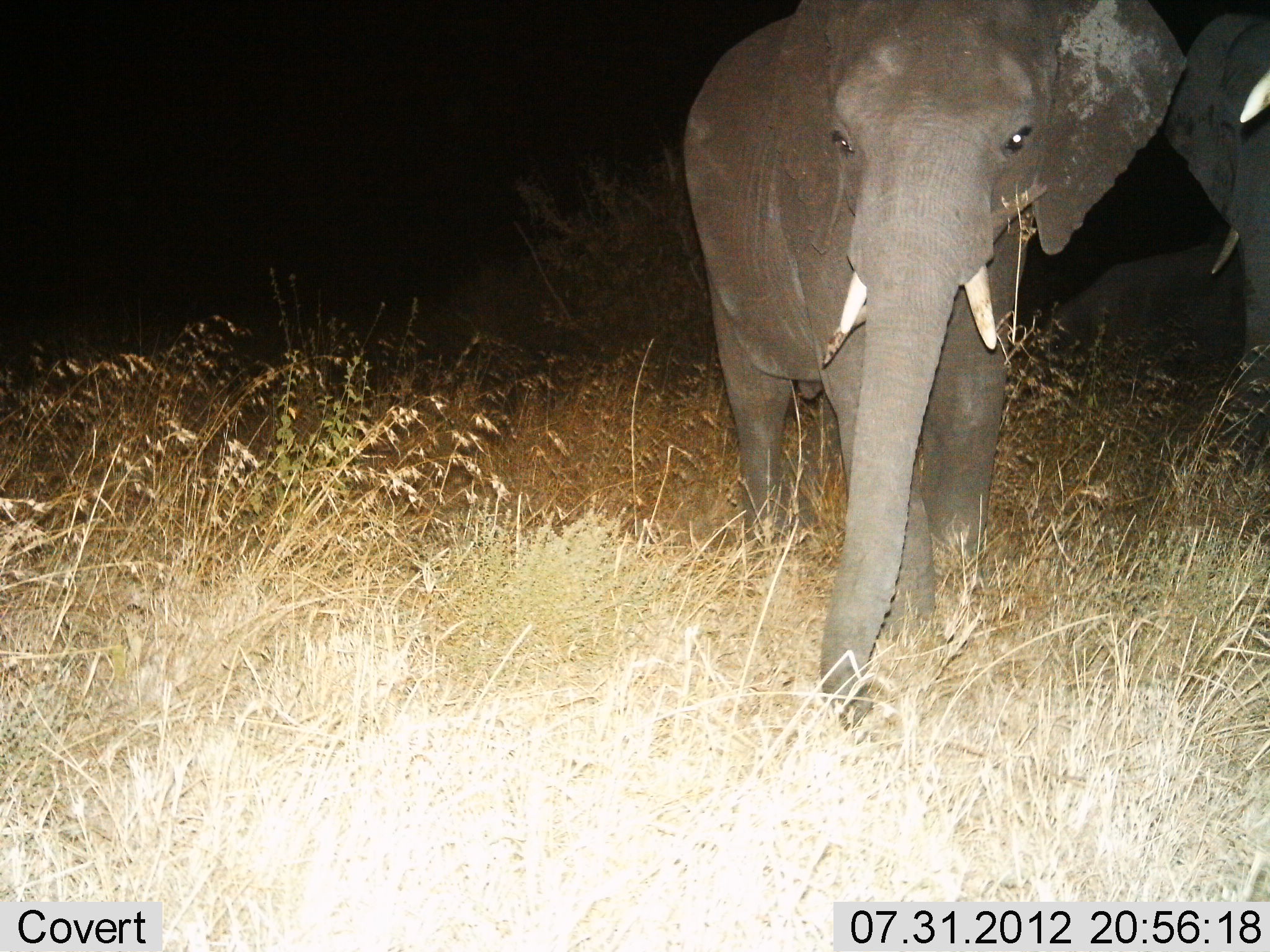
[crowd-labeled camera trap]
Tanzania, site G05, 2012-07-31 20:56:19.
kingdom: Animalia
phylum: Chordata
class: Mammalia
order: Proboscidea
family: Elephantidae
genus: Loxodonta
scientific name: Loxodonta africana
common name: african bush elephant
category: elephant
Elephant (african bush elephant) (Loxodonta africana), count 3. Behavior (volunteer vote fractions): standing 80%, resting 0%, moving 30%, interacting 0%. Young present (vote fraction): 40%. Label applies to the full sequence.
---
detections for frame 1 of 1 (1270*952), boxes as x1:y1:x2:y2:
animal: 678:2:1193:731; 1159:2:1269:495; 1027:242:1248:414